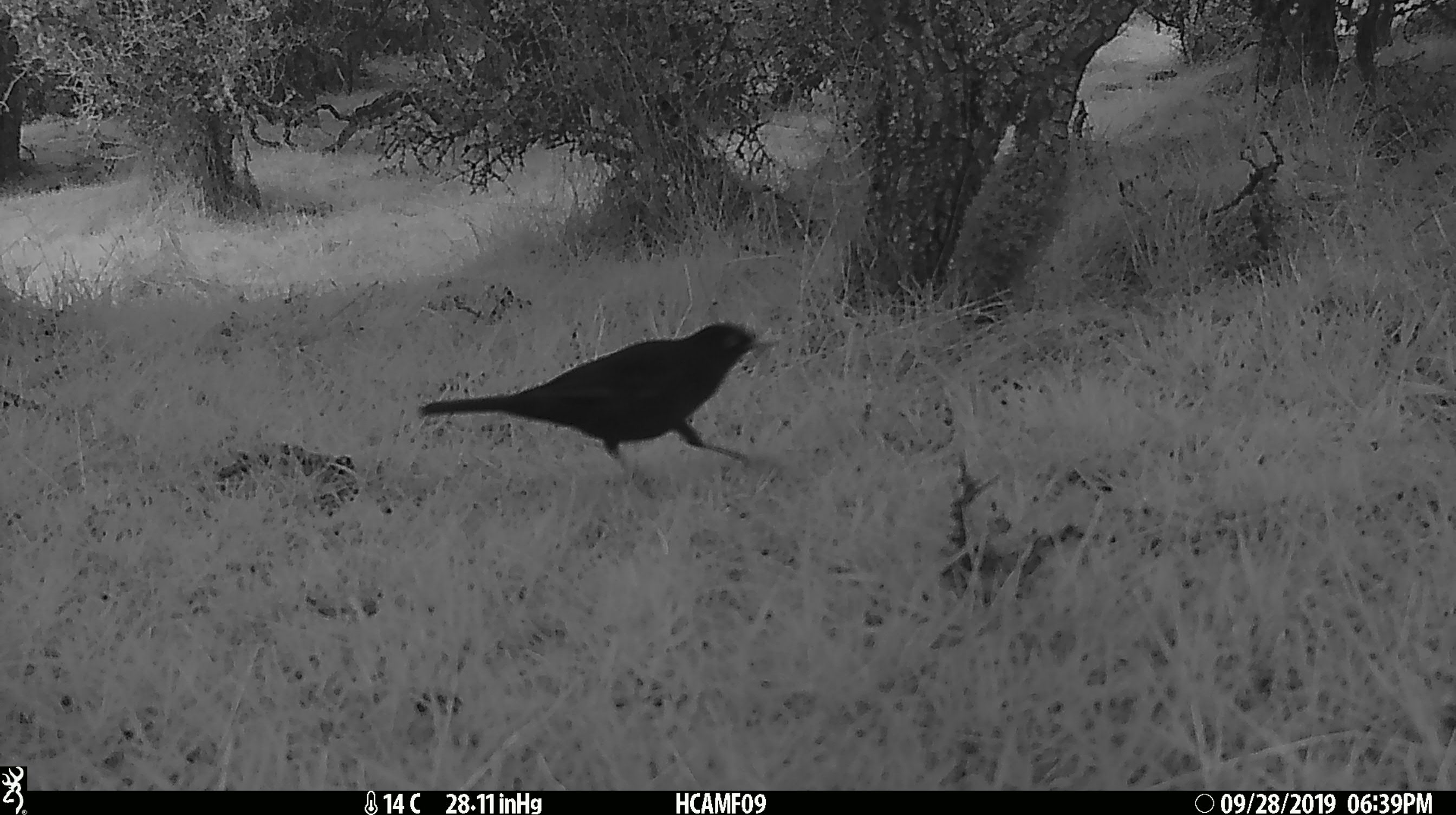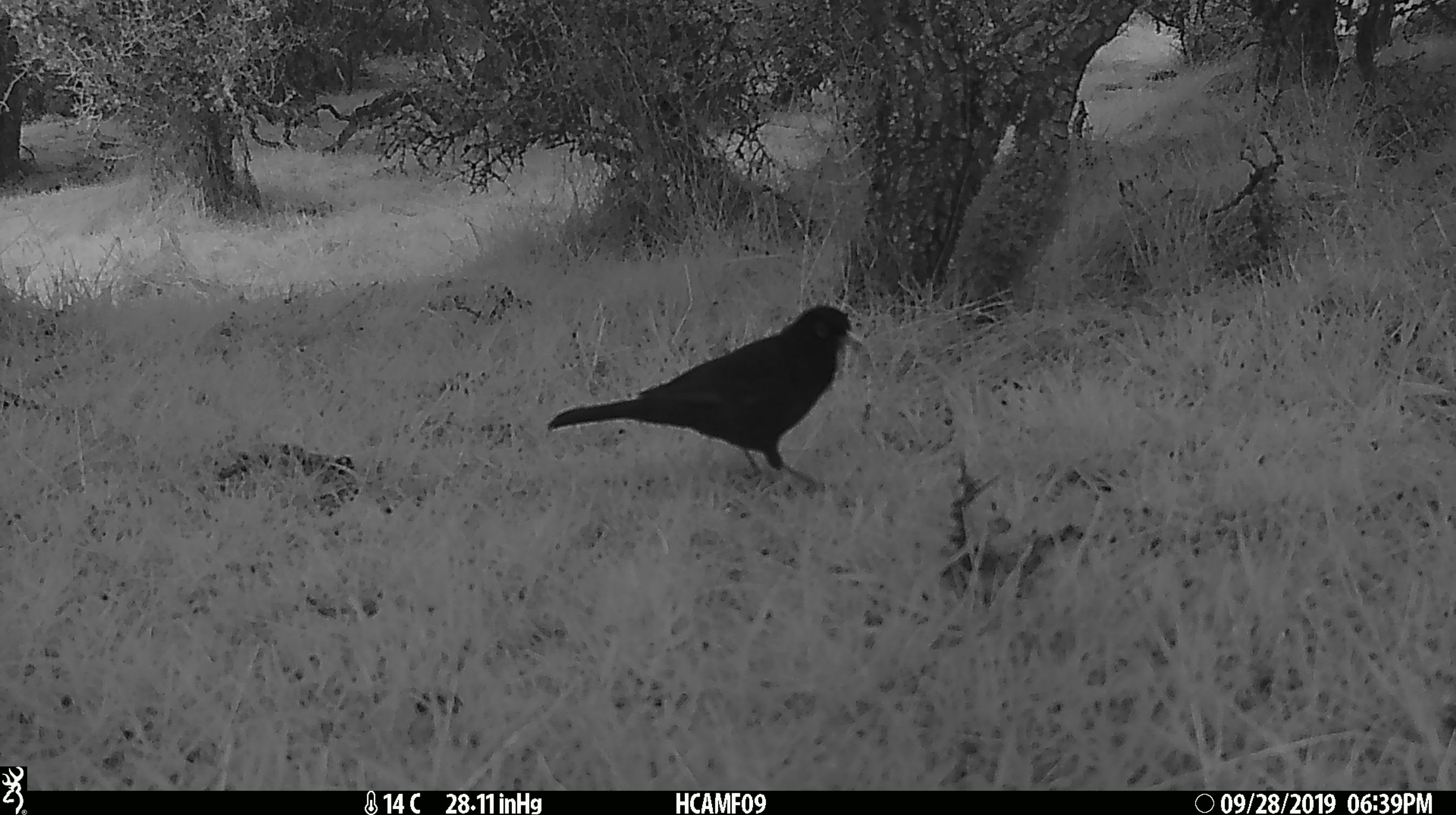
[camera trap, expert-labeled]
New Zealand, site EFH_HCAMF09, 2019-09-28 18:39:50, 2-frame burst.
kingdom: Animalia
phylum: Chordata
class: Aves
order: Passeriformes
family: Turdidae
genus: Turdus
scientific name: Turdus merula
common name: eurasian blackbird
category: blackbird